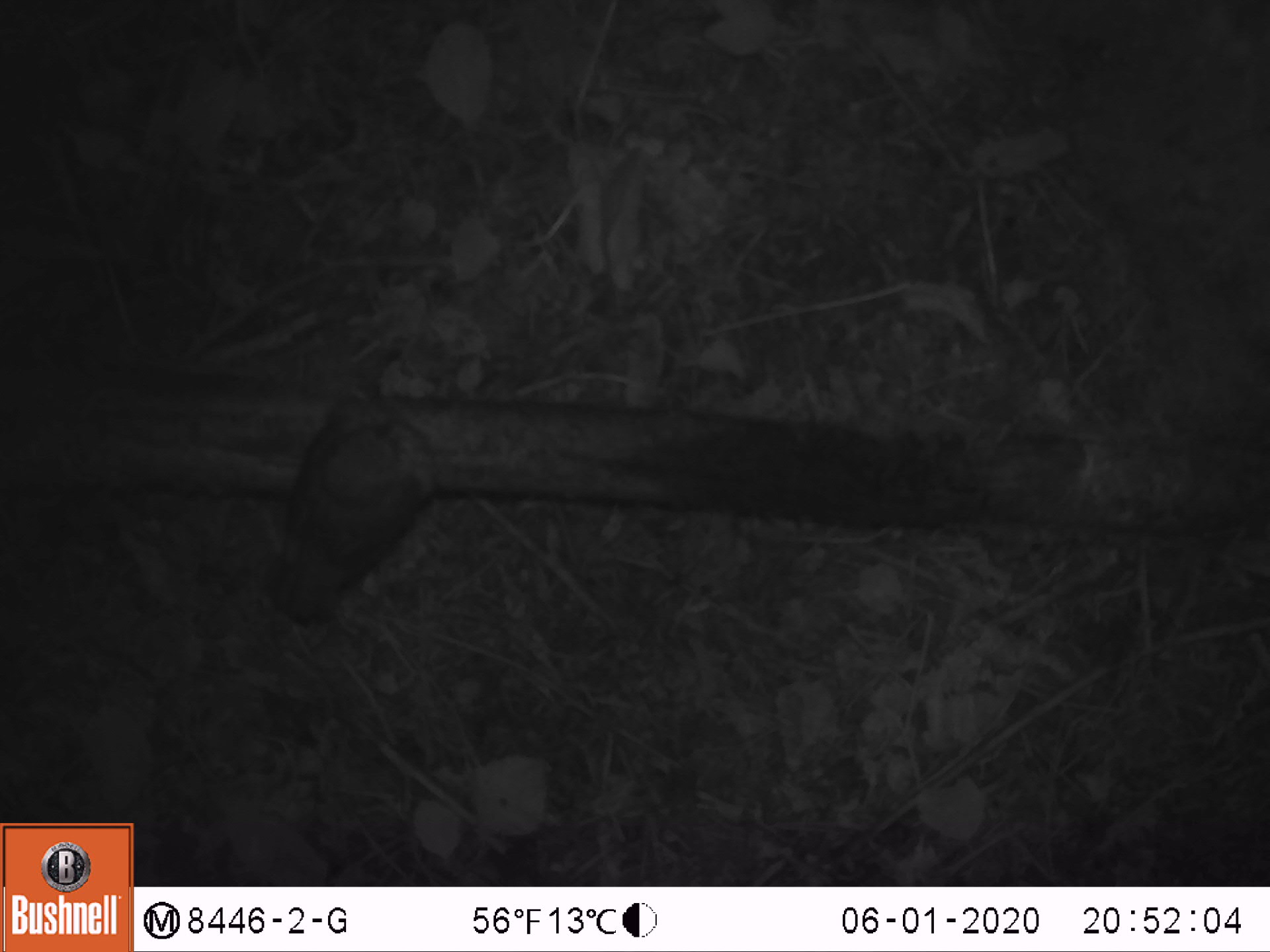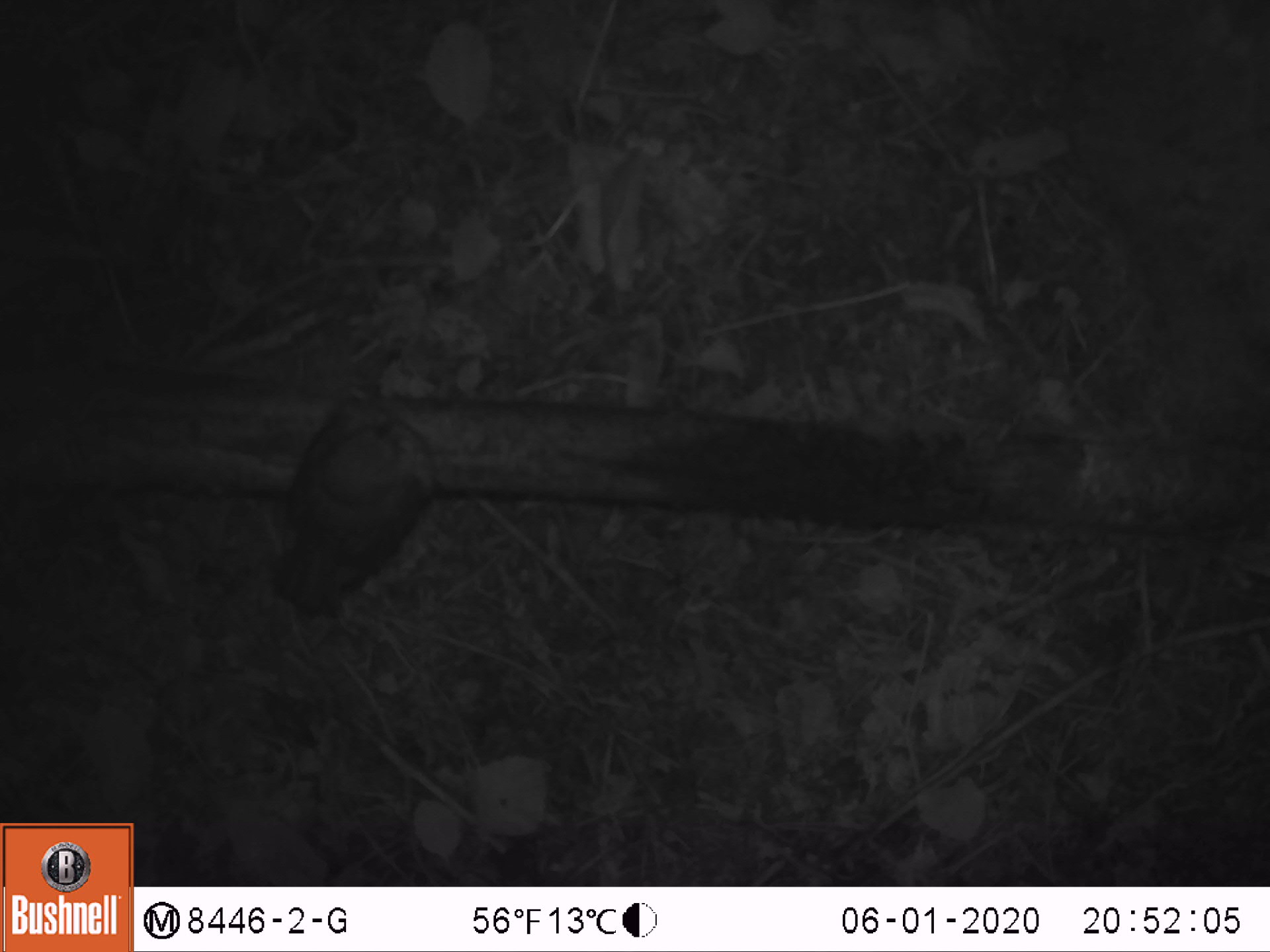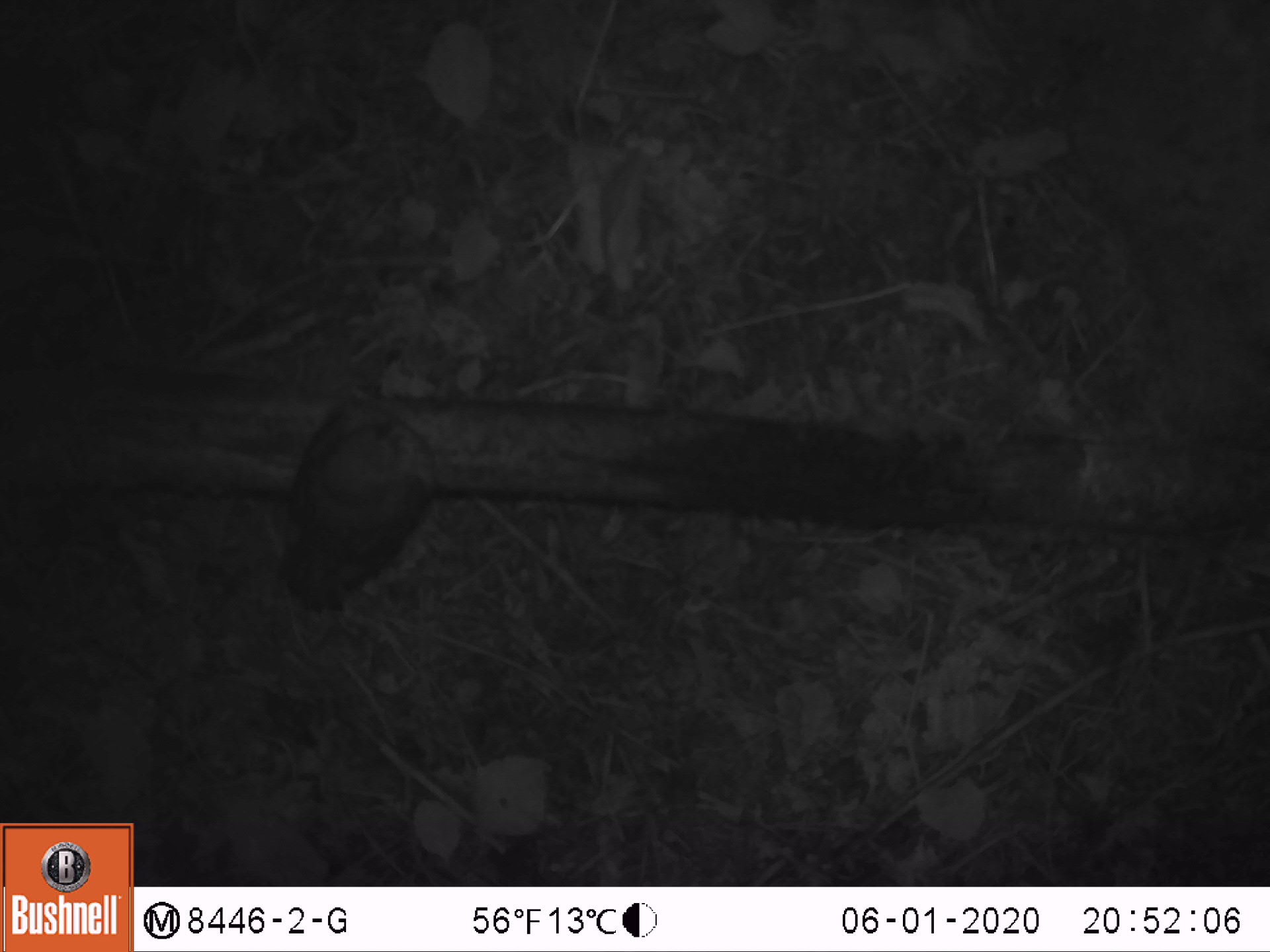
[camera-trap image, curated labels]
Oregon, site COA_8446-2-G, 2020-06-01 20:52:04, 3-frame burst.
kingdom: Animalia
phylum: Chordata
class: Aves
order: Passeriformes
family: Turdidae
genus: Catharus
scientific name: Catharus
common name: brown thrushes and nightingale-thrushes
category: catharus species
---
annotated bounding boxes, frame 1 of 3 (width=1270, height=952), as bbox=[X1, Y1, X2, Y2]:
catharus species: bbox=[252, 379, 452, 640]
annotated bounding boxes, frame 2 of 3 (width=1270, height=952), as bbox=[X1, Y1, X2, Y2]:
catharus species: bbox=[271, 378, 445, 624]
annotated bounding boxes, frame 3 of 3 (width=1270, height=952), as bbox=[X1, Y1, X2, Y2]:
catharus species: bbox=[256, 379, 455, 633]